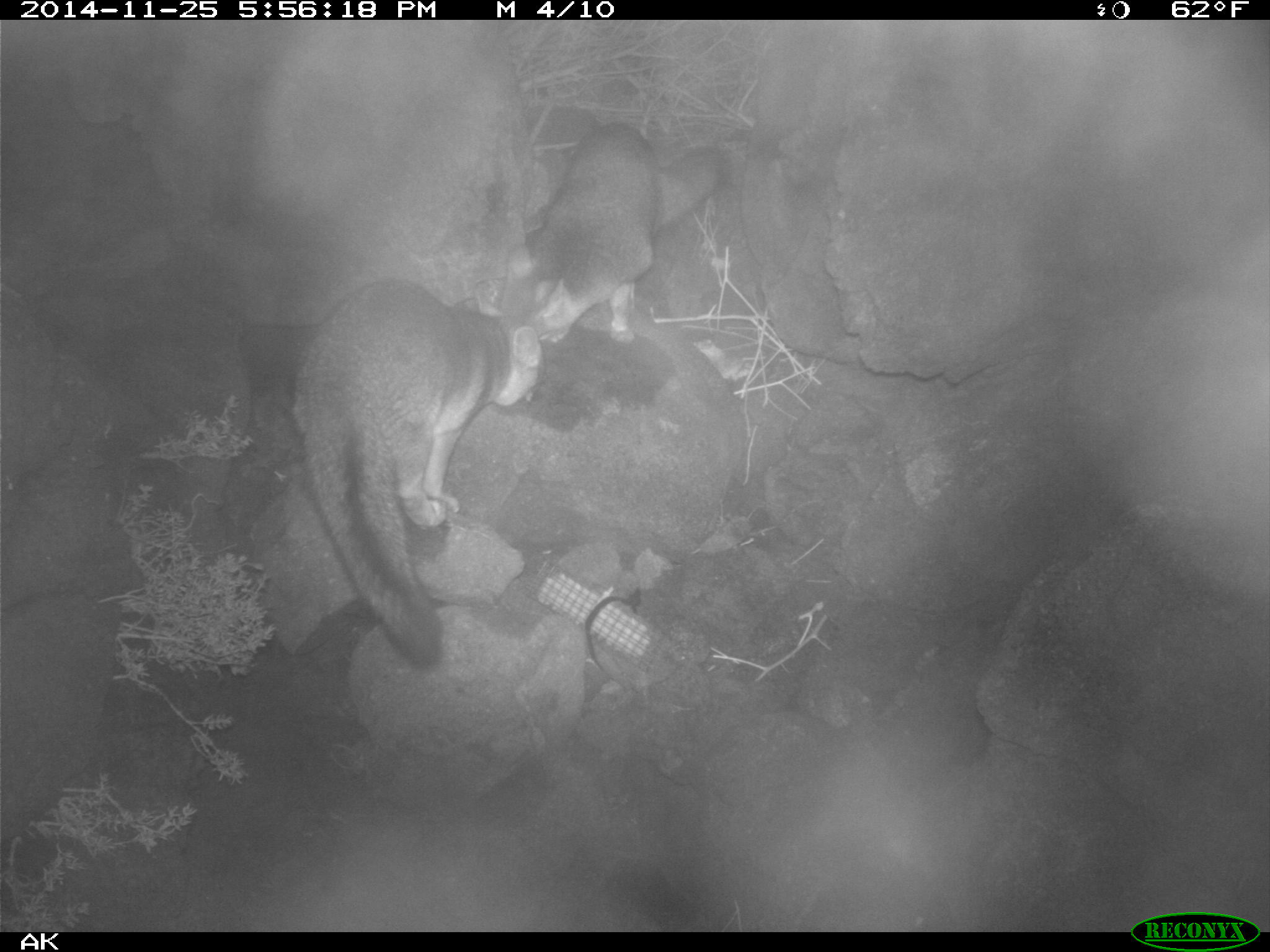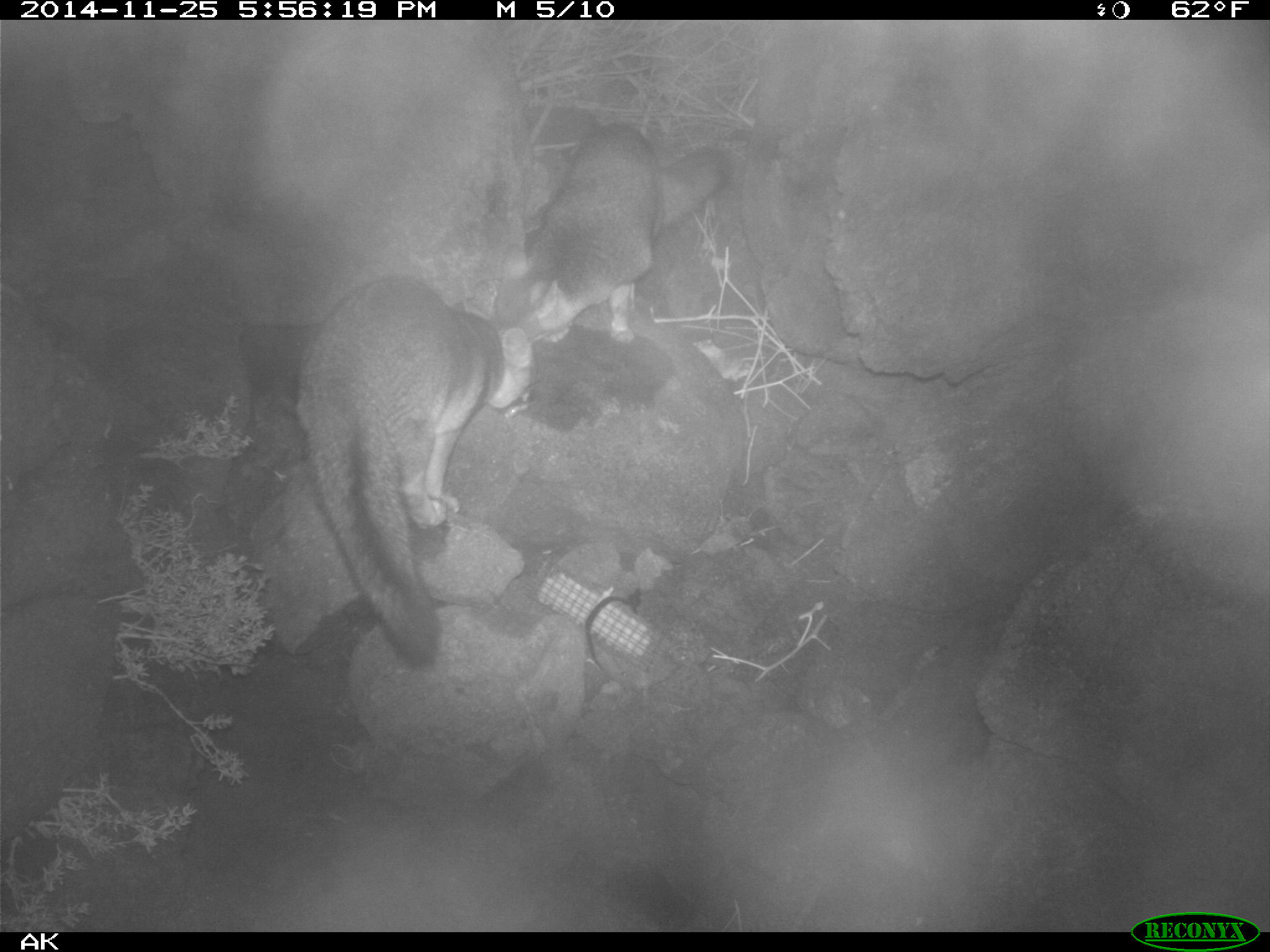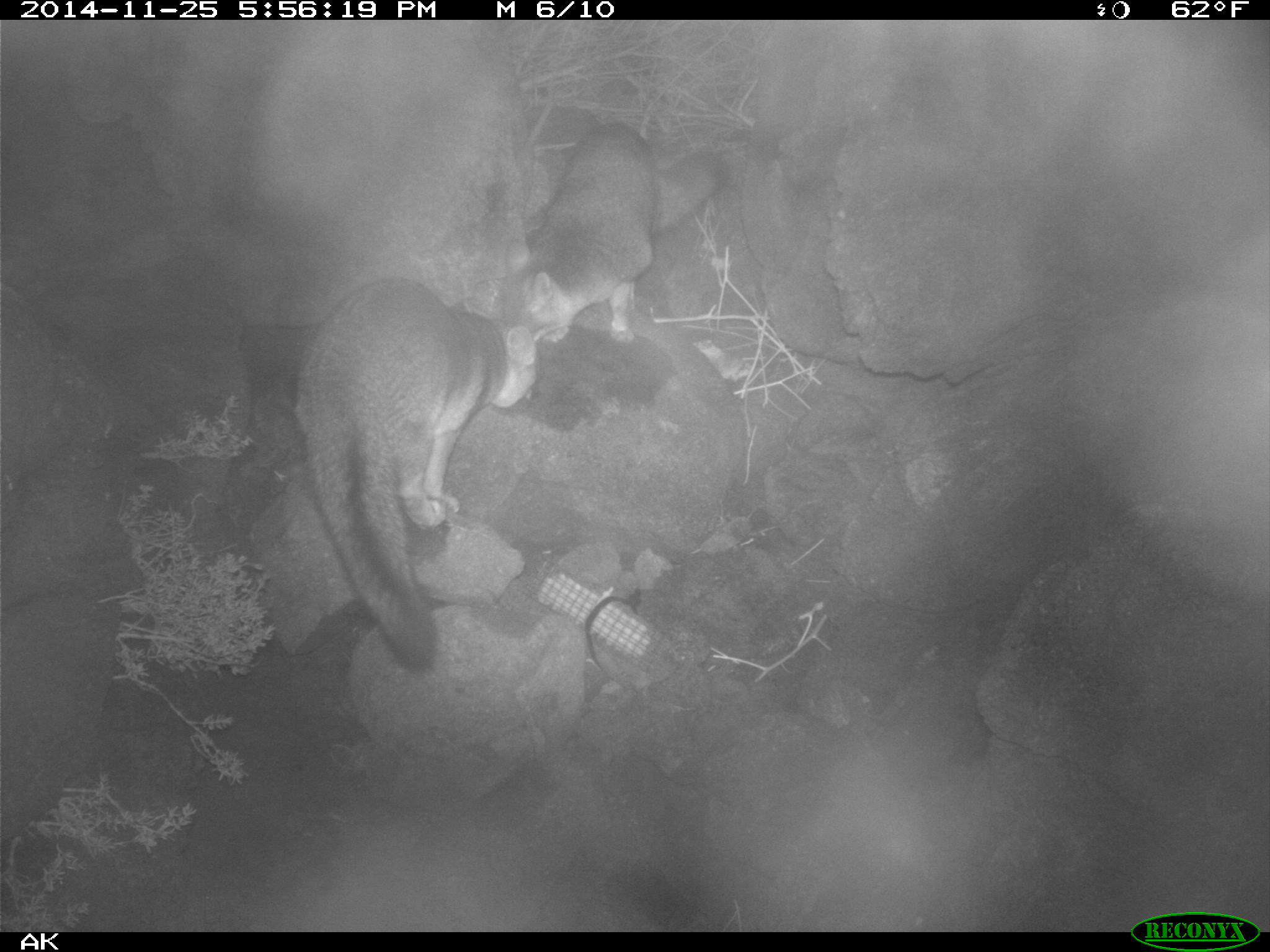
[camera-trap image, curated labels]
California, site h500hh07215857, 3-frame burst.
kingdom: Animalia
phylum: Chordata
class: Mammalia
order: Carnivora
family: Canidae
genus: Urocyon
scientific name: Urocyon littoralis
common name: island fox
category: fox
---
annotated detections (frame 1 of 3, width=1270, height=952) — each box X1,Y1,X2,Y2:
fox: 288,276,544,668; 508,123,726,343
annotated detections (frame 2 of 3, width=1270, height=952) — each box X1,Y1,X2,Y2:
fox: 288,275,532,668; 524,120,729,343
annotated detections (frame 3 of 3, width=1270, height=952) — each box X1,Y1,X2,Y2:
fox: 290,276,538,668; 499,121,720,342